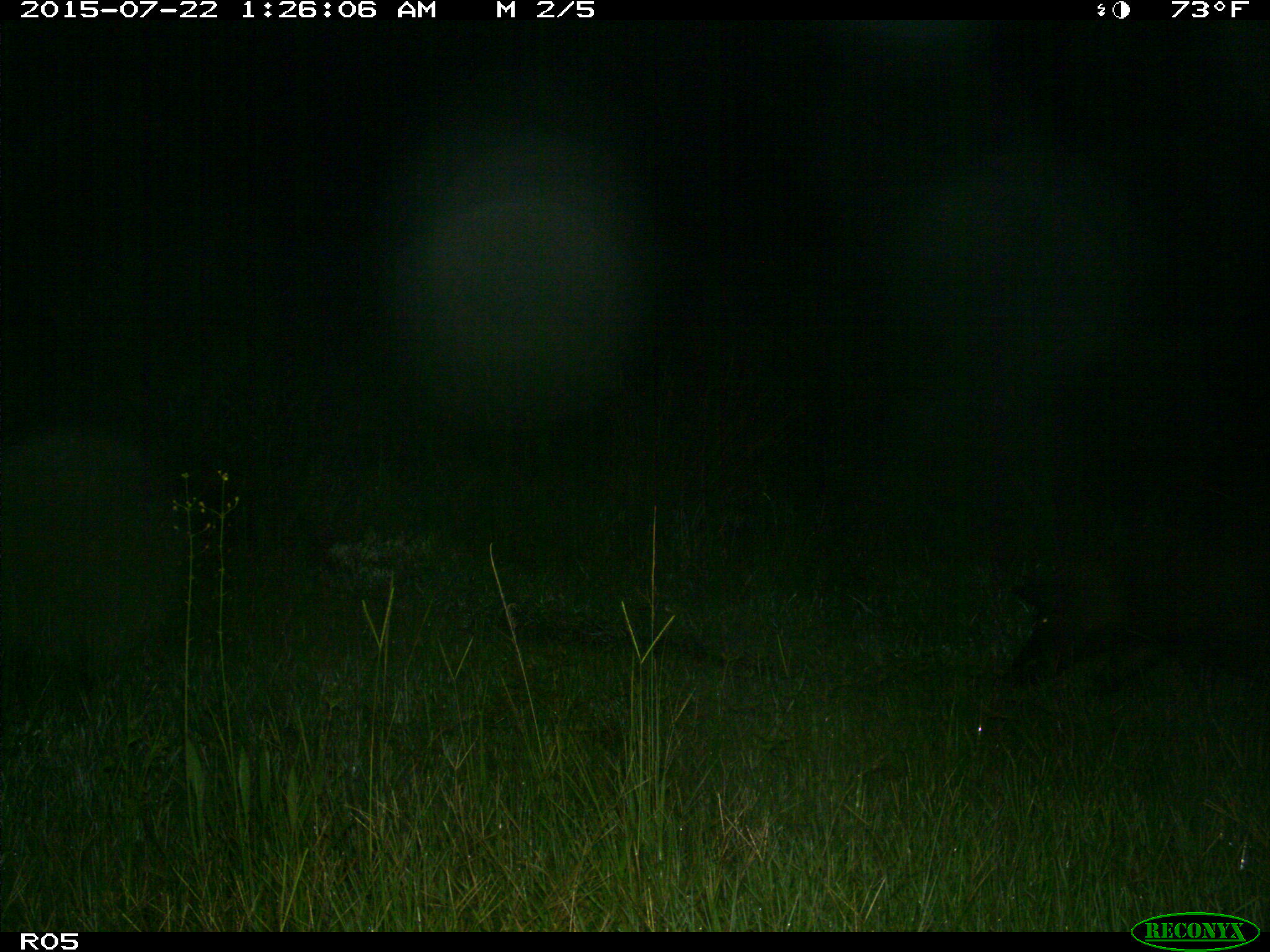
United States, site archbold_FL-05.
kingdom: Animalia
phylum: Chordata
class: Mammalia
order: Artiodactyla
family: Suidae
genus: Sus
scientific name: Sus scrofa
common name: wild boar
Sus scrofa (wild boar).